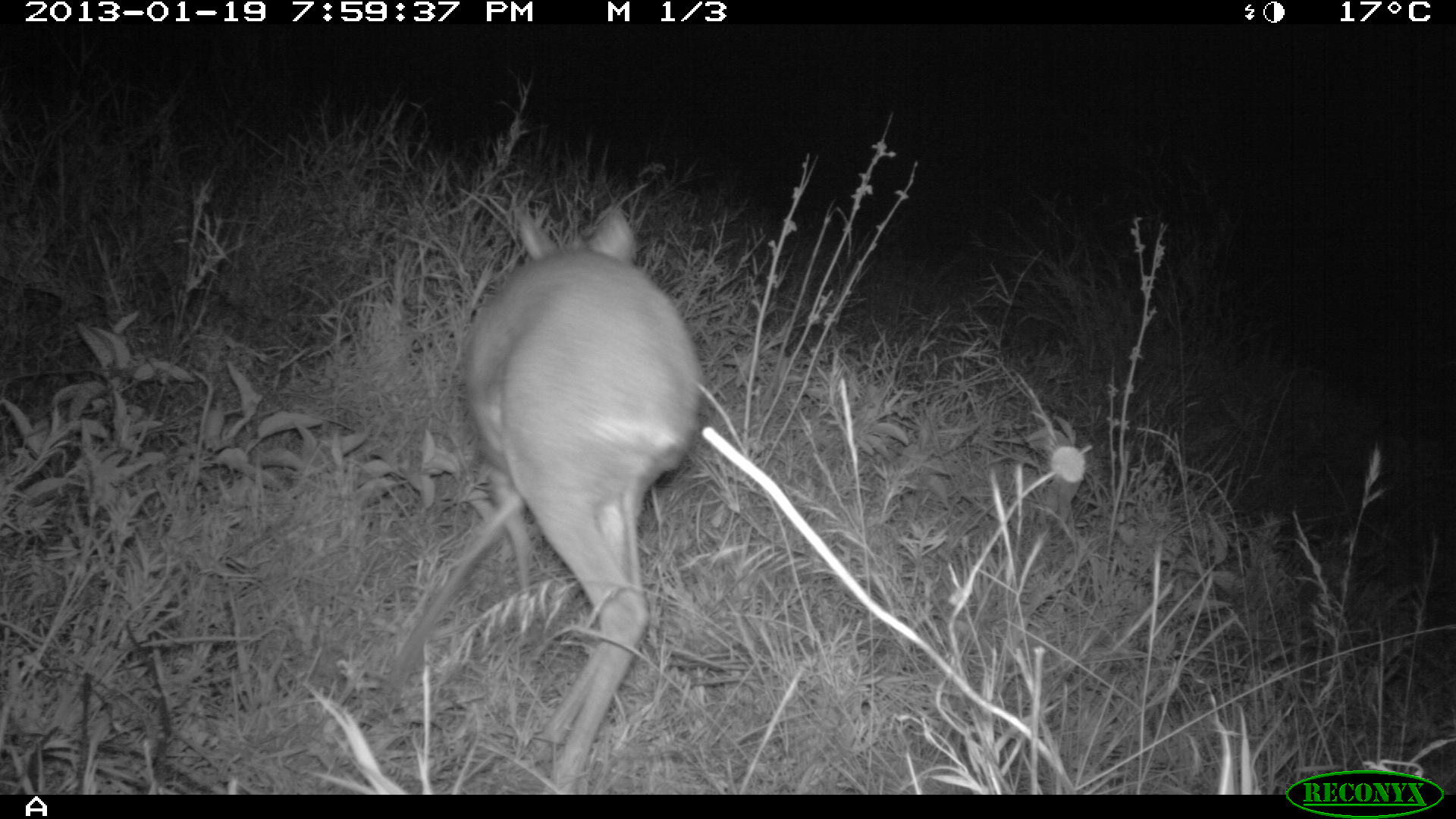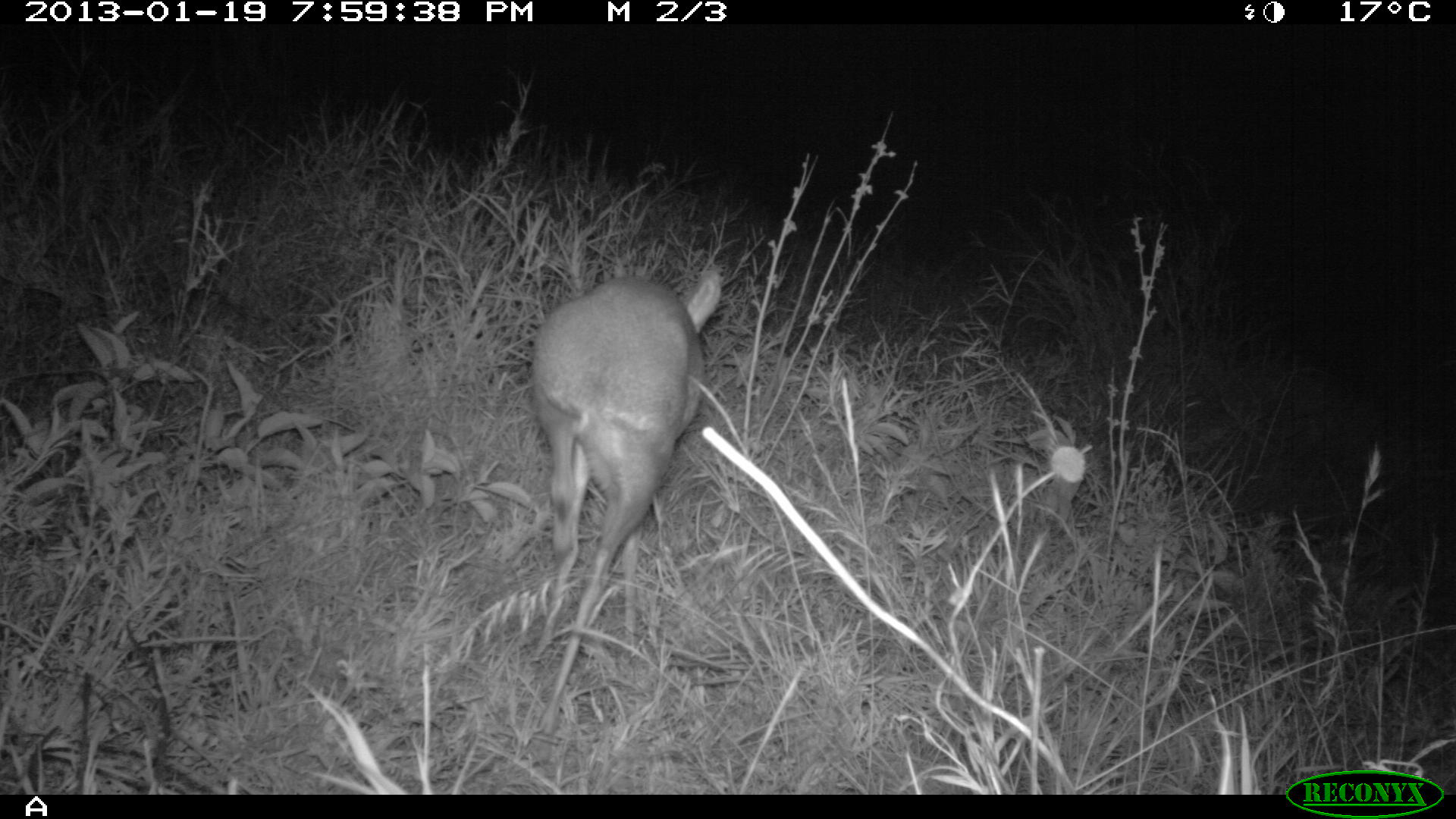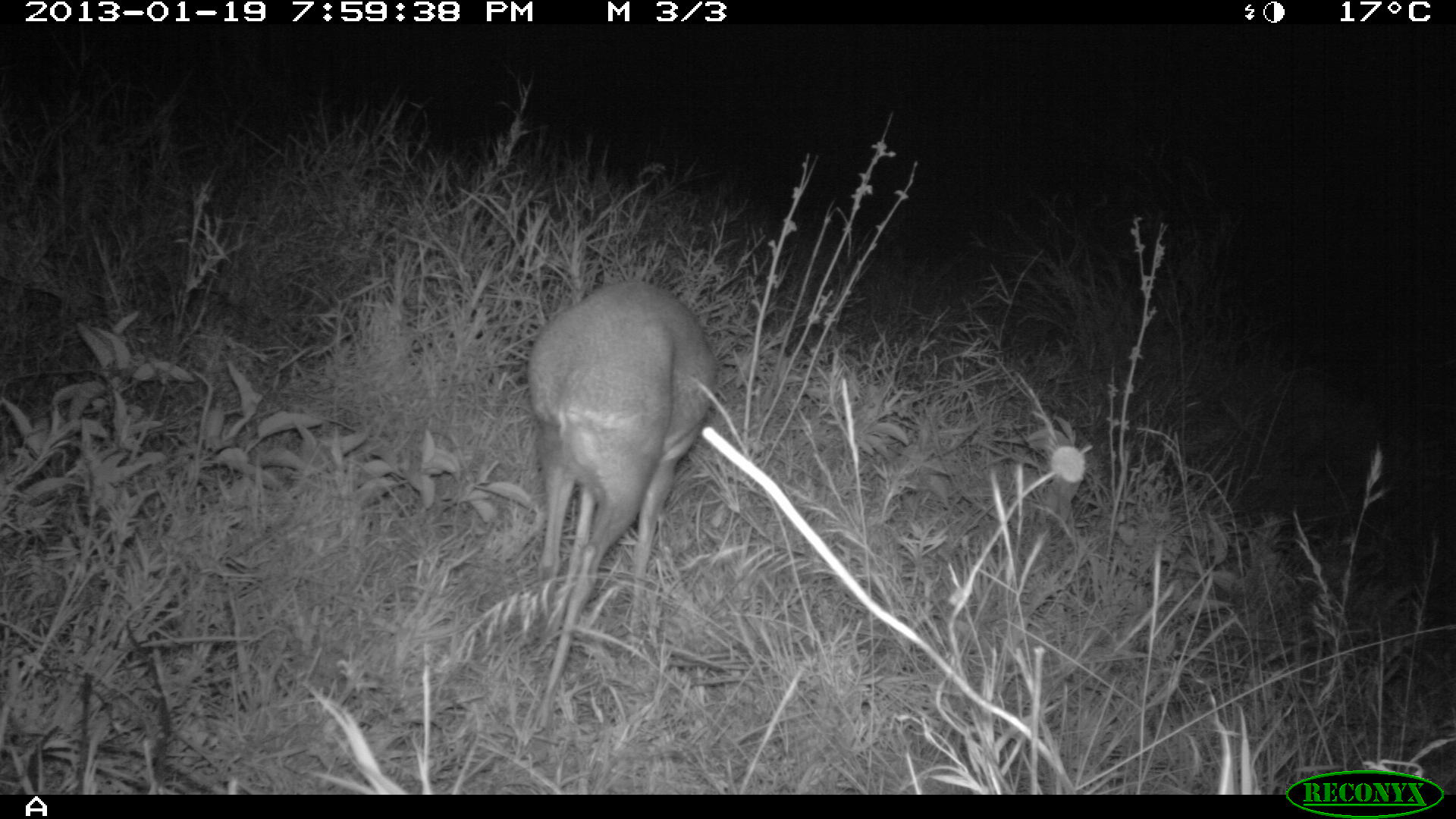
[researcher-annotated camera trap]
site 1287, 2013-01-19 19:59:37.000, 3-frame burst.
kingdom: Animalia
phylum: Chordata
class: Mammalia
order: Artiodactyla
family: Bovidae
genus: Madoqua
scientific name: Madoqua guentheri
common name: günther's dik-dik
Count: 1.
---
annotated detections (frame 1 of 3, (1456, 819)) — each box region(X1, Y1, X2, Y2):
madoqua guentheri: region(450, 204, 707, 790)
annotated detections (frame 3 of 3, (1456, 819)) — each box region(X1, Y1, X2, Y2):
madoqua guentheri: region(525, 276, 719, 730)